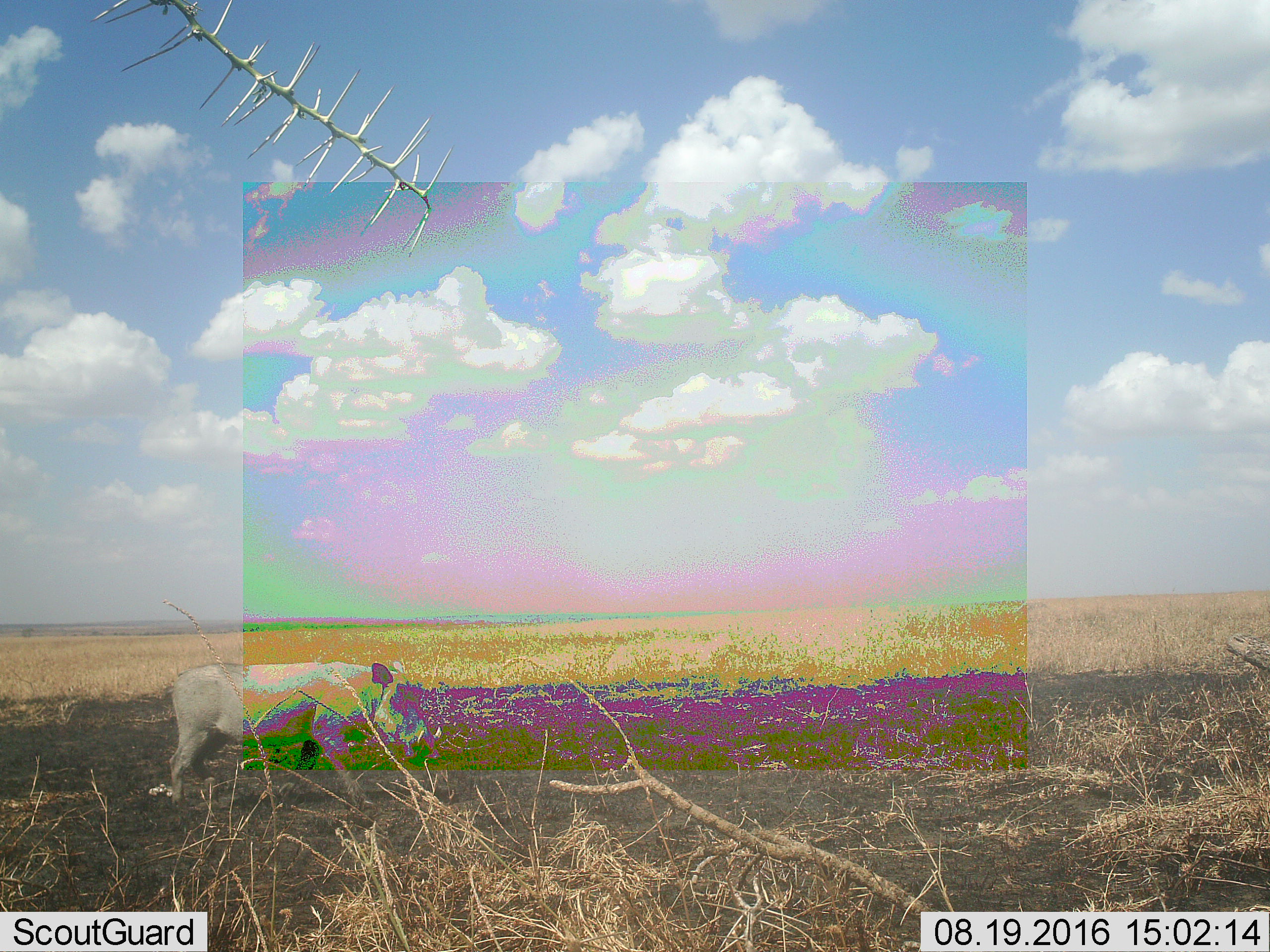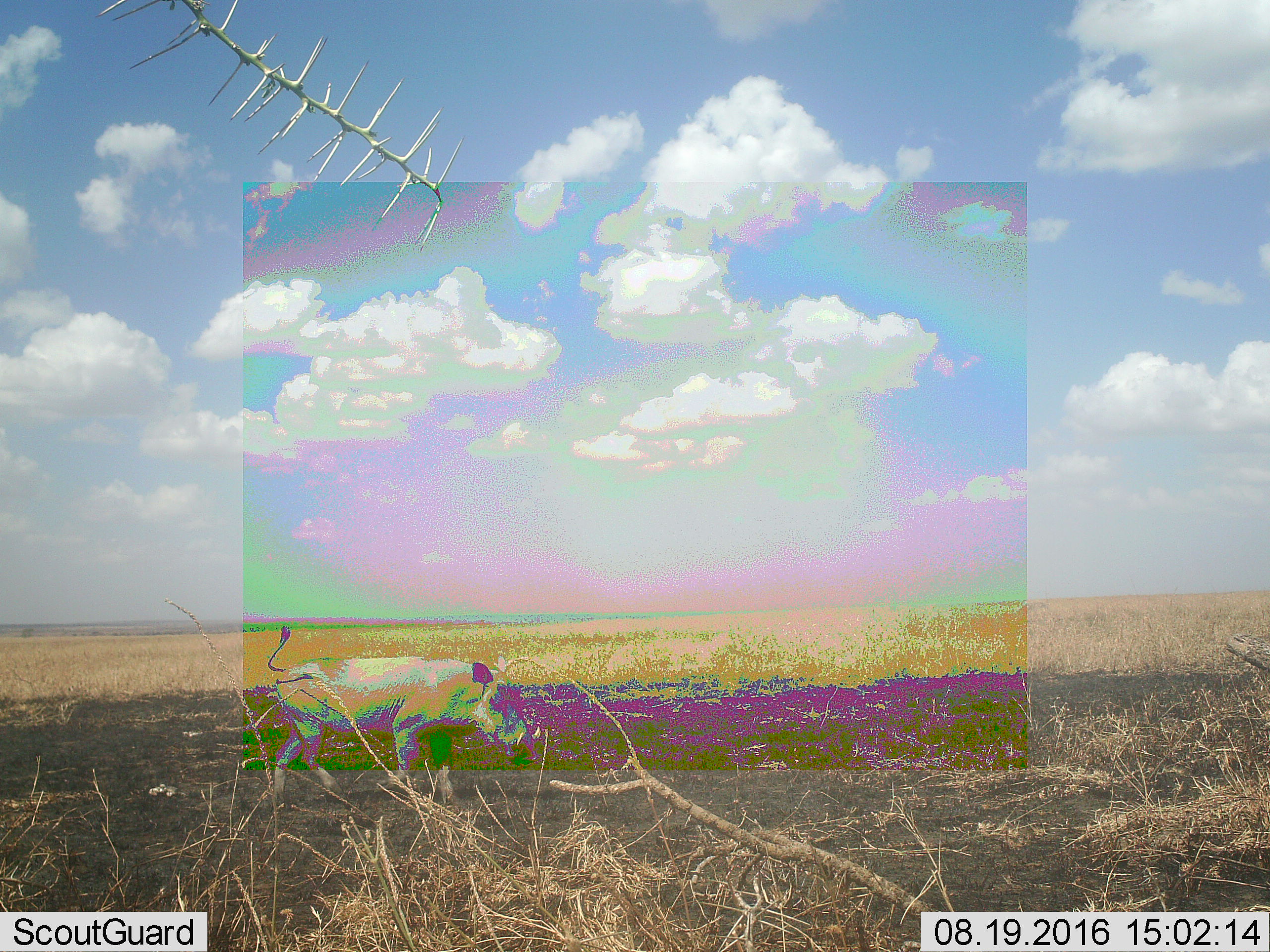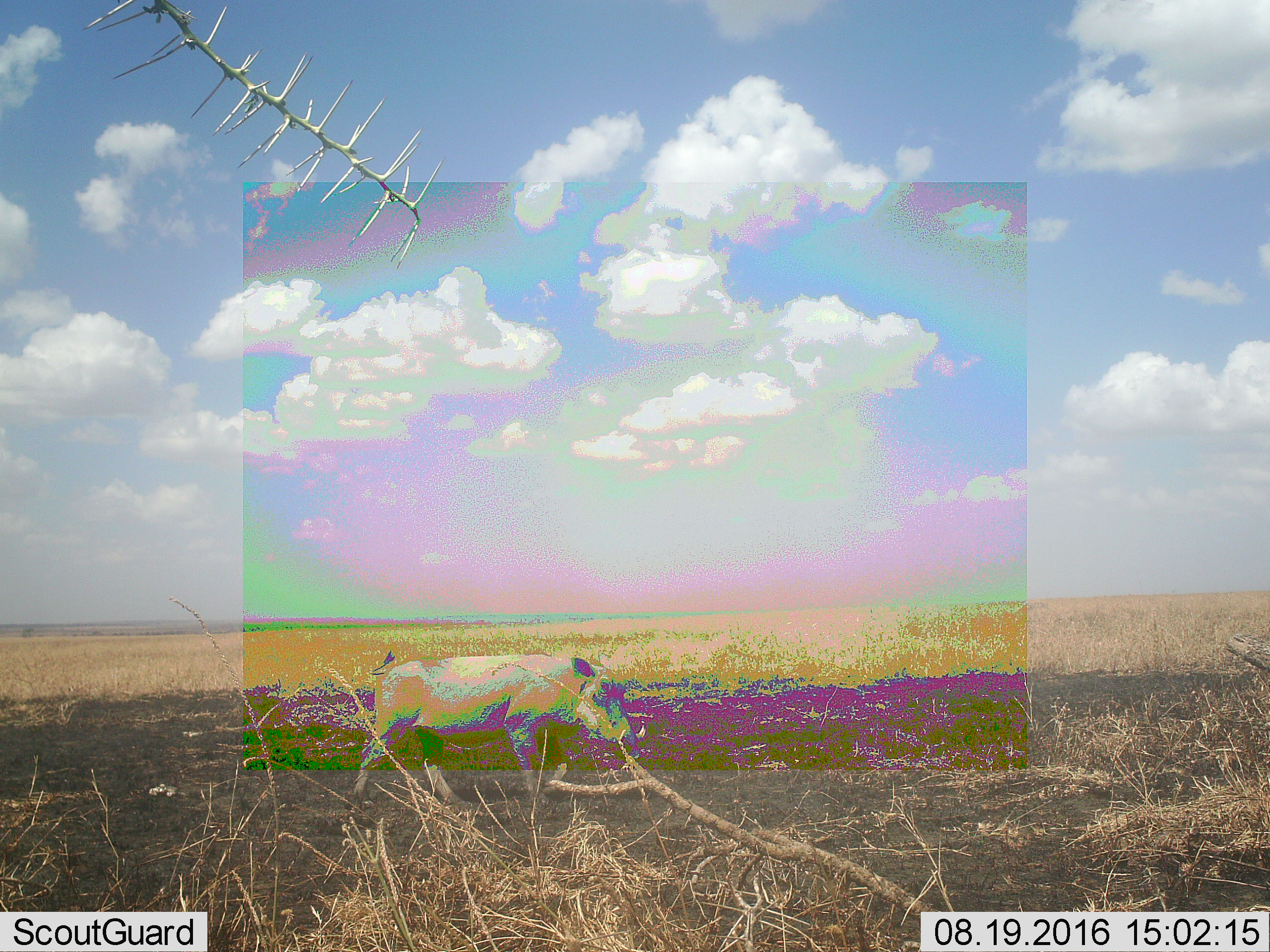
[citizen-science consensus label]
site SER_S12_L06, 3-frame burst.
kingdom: Animalia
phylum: Chordata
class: Mammalia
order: Artiodactyla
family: Suidae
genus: Phacochoerus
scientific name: Phacochoerus africanus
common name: warthog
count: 1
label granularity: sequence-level